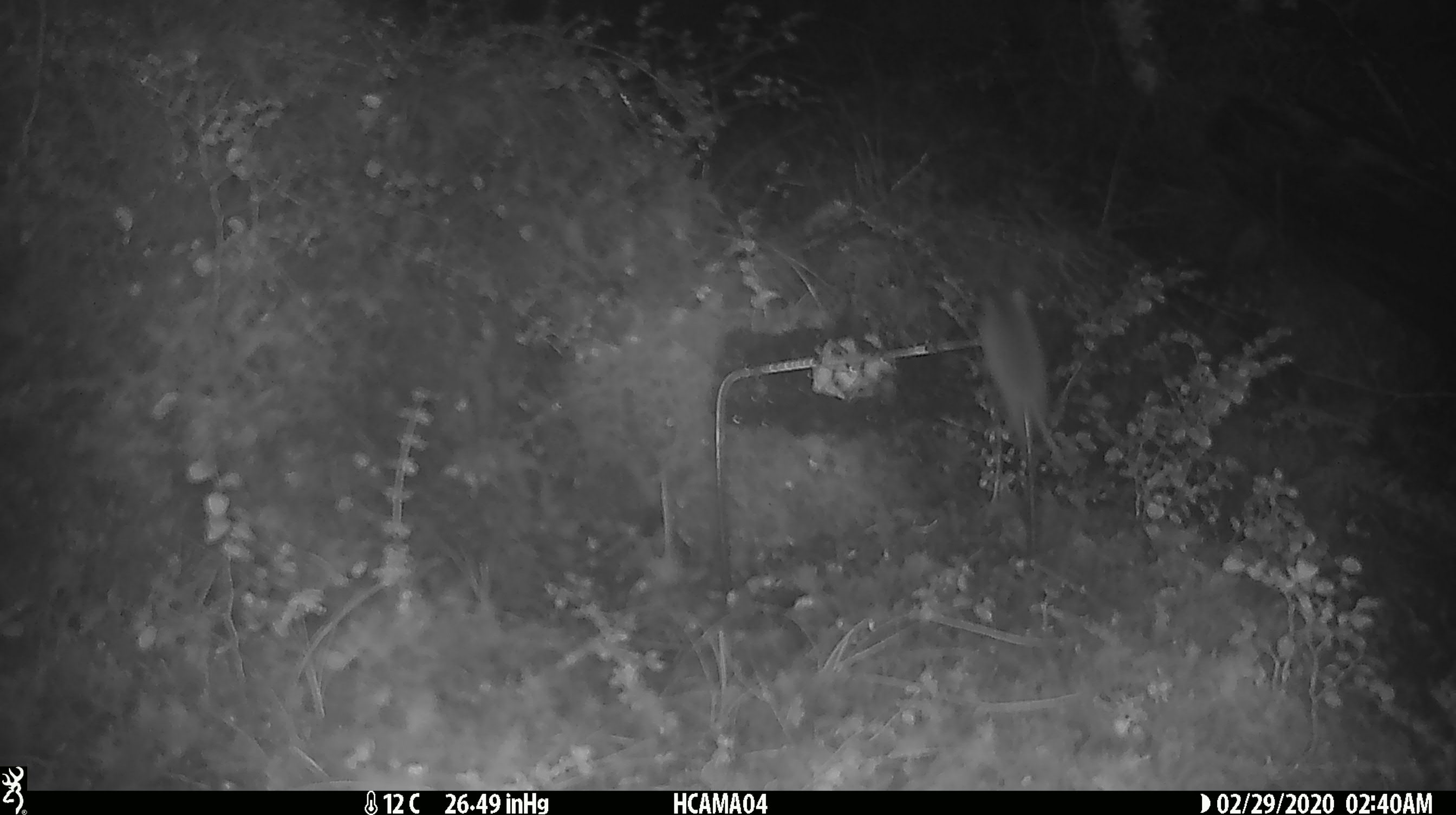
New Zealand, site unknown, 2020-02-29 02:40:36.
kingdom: Animalia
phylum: Chordata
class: Mammalia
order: Rodentia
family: Muridae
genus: Mus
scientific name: Mus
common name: mouse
Mouse (Mus).